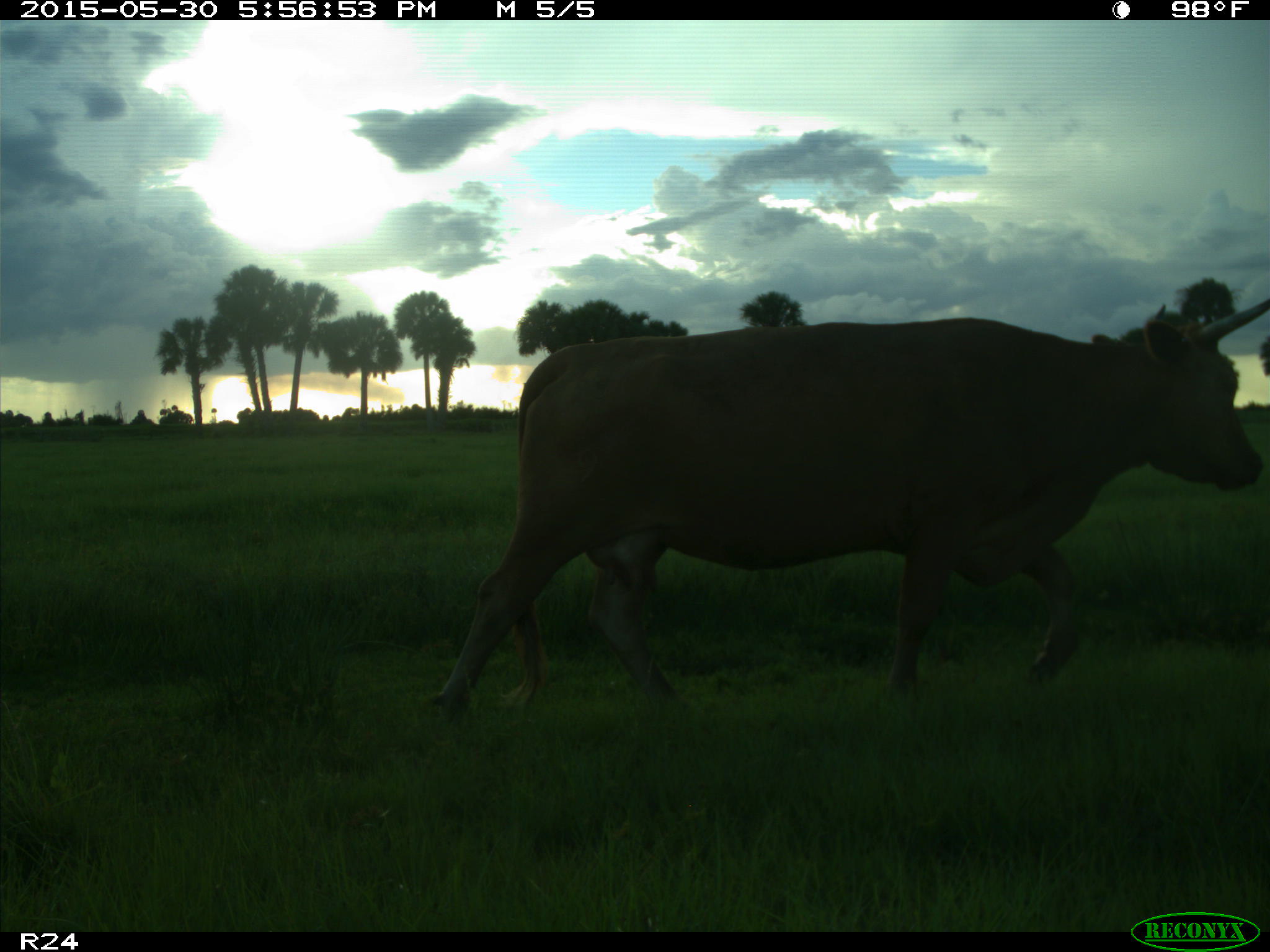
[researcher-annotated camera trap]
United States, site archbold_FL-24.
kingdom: Animalia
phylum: Chordata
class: Aves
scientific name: Aves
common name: birds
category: unidentified bird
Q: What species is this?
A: Unidentified bird (birds) (Aves).